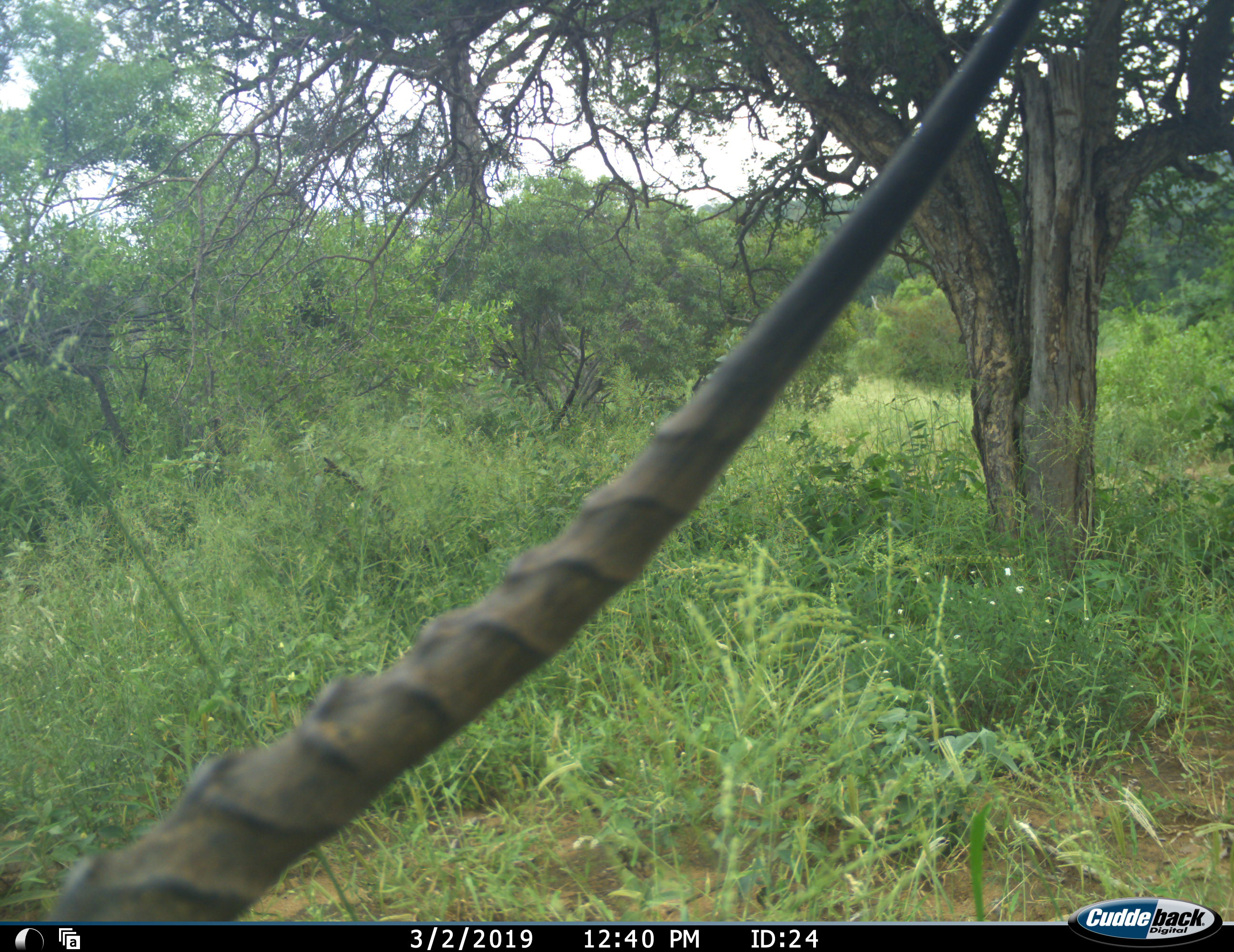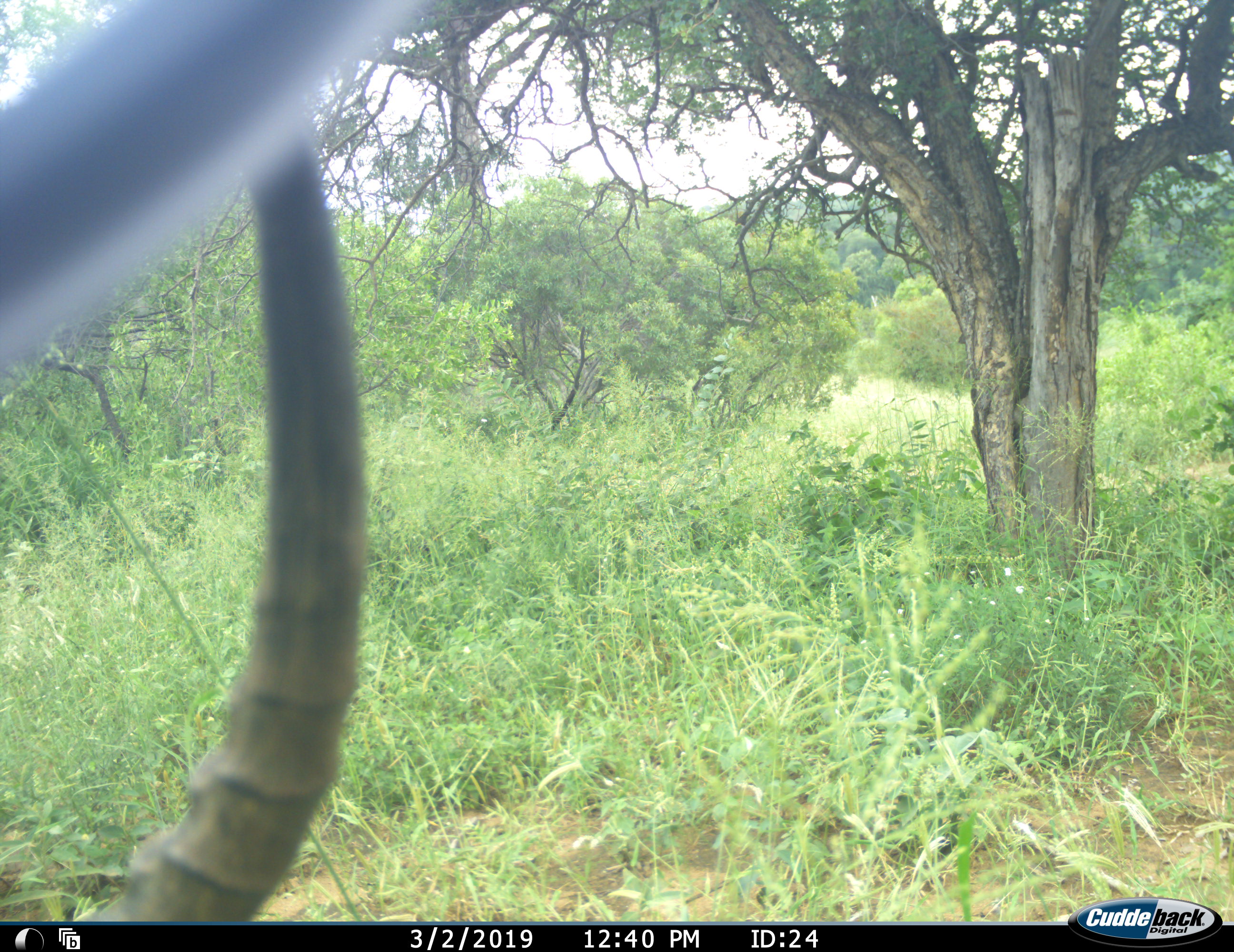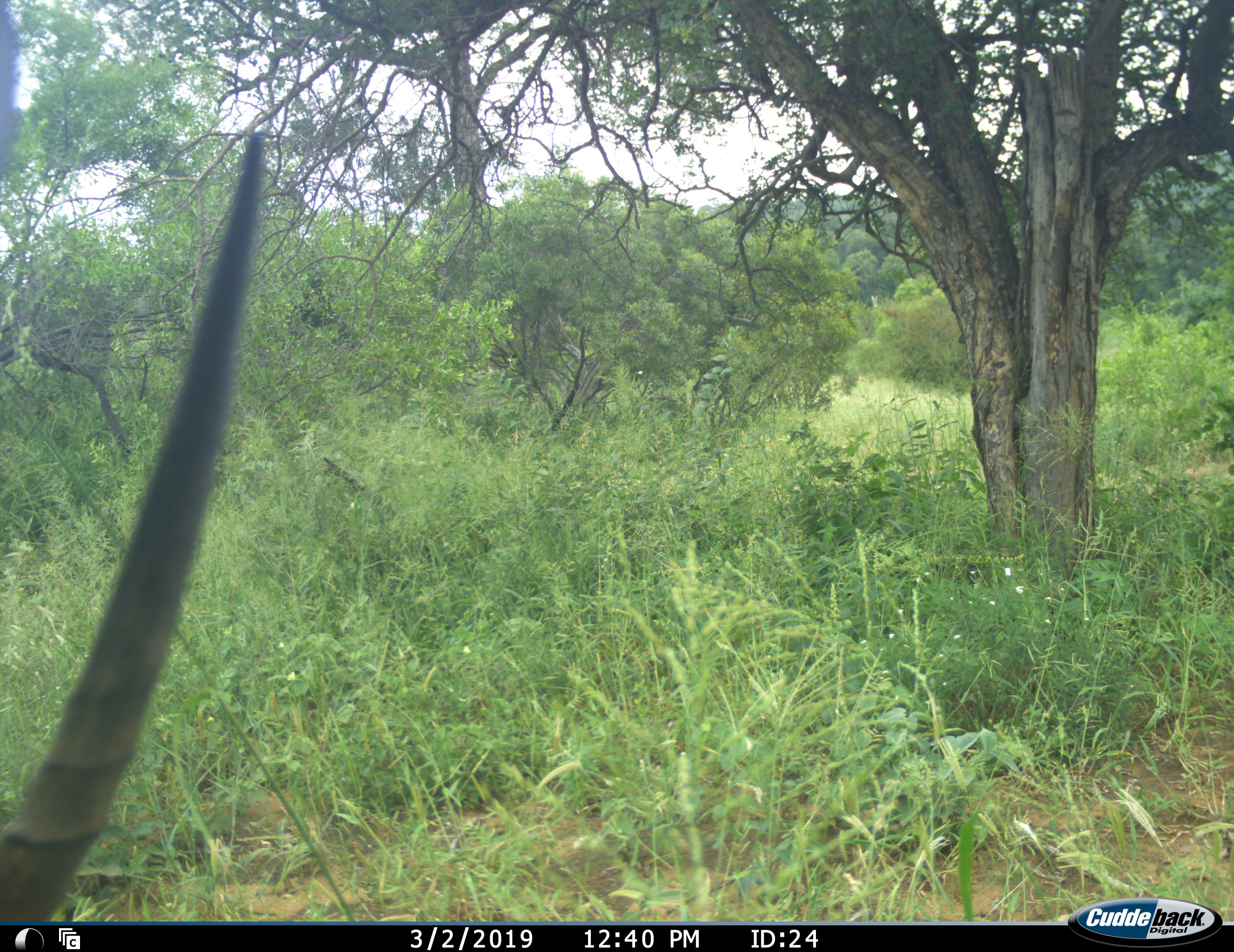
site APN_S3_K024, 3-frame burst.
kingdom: Animalia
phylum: Chordata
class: Mammalia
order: Artiodactyla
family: Bovidae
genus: Aepyceros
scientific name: Aepyceros melampus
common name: impala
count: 1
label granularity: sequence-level